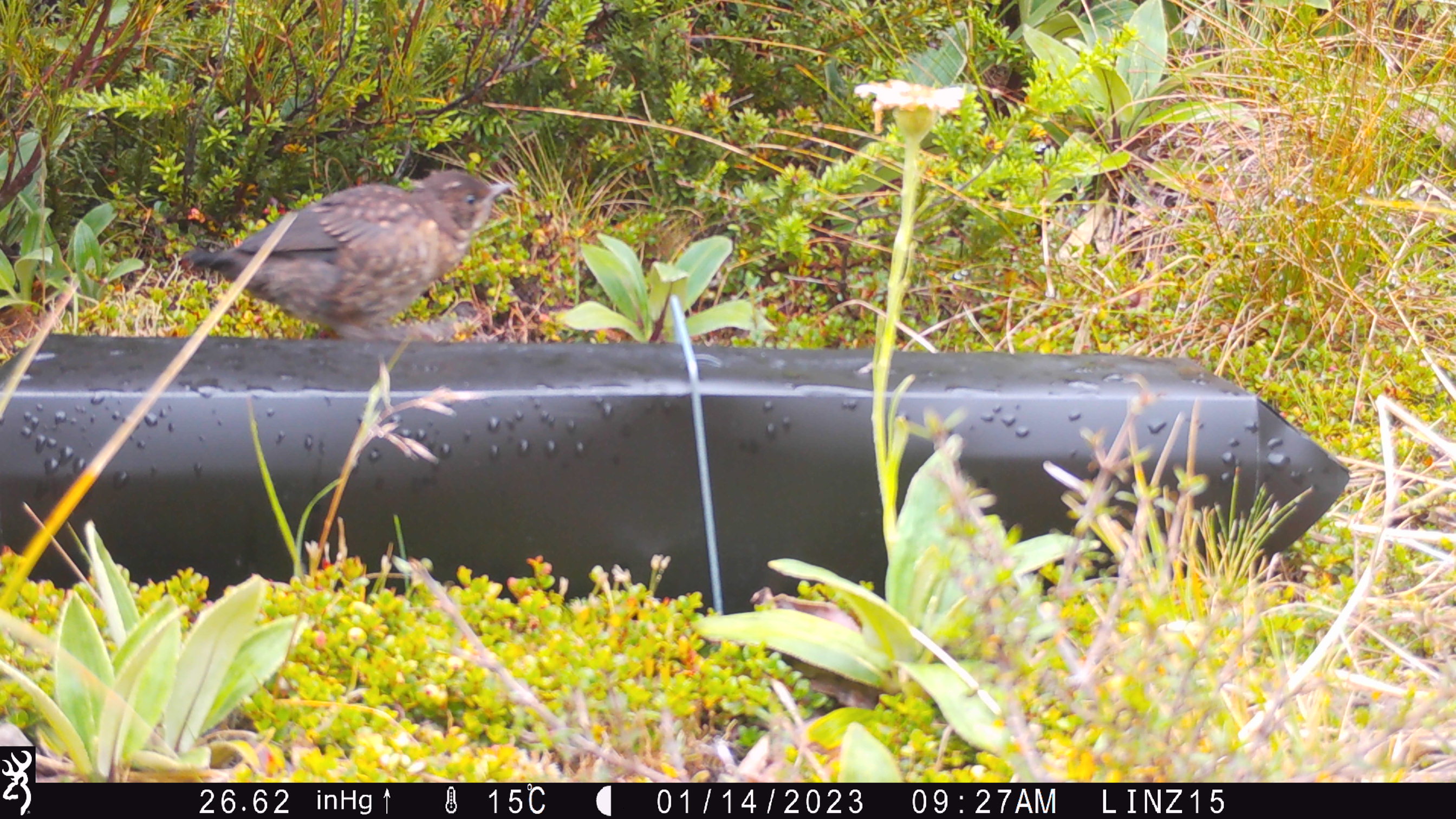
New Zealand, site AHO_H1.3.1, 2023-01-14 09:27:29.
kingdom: Animalia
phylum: Chordata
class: Aves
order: Passeriformes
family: Turdidae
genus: Turdus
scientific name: Turdus philomelos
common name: song thrush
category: thrush